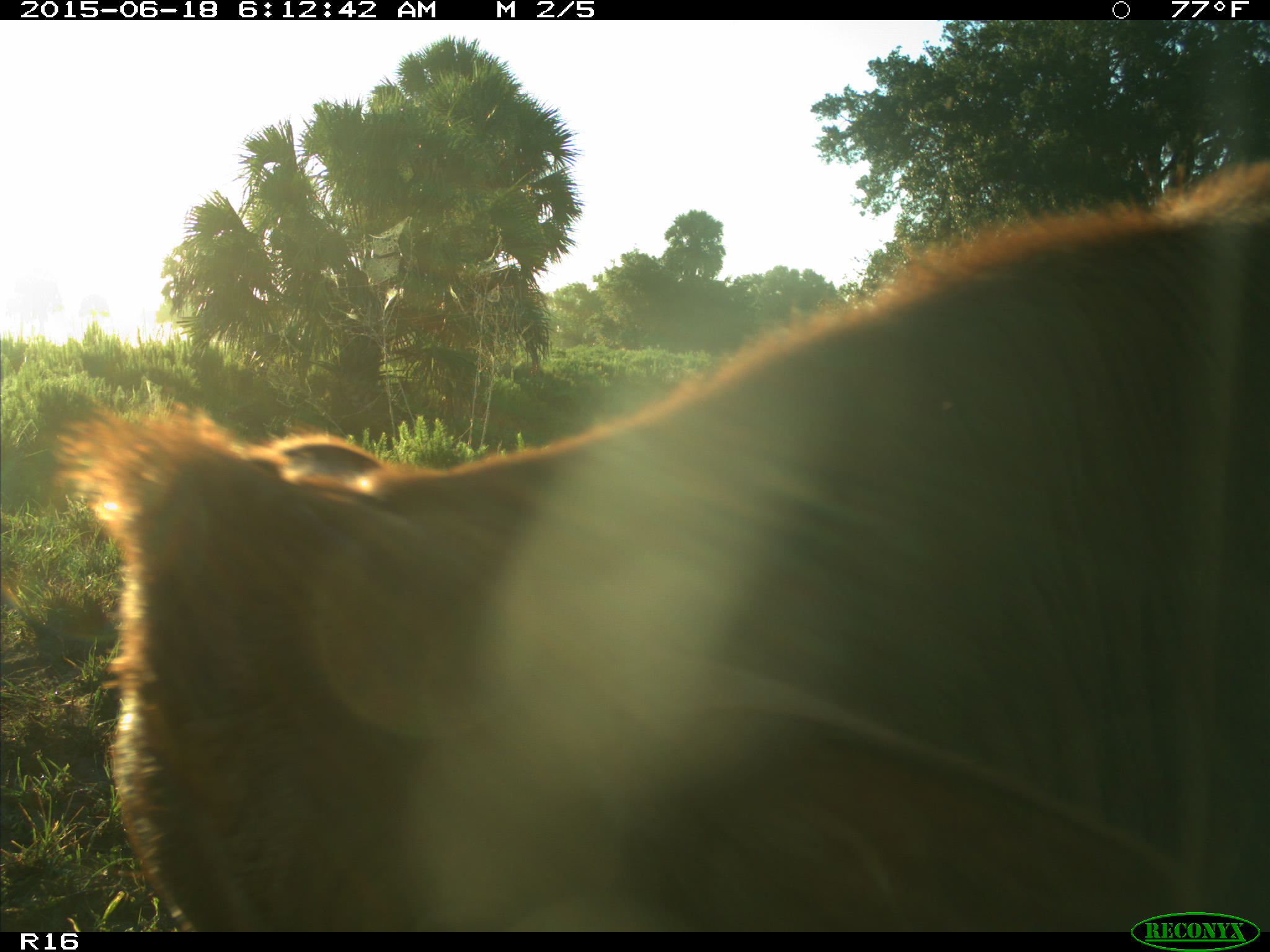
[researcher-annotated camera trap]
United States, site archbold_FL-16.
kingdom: Animalia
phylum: Chordata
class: Mammalia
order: Artiodactyla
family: Bovidae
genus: Bos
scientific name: Bos taurus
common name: domestic cow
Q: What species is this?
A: Bos taurus (domestic cow).